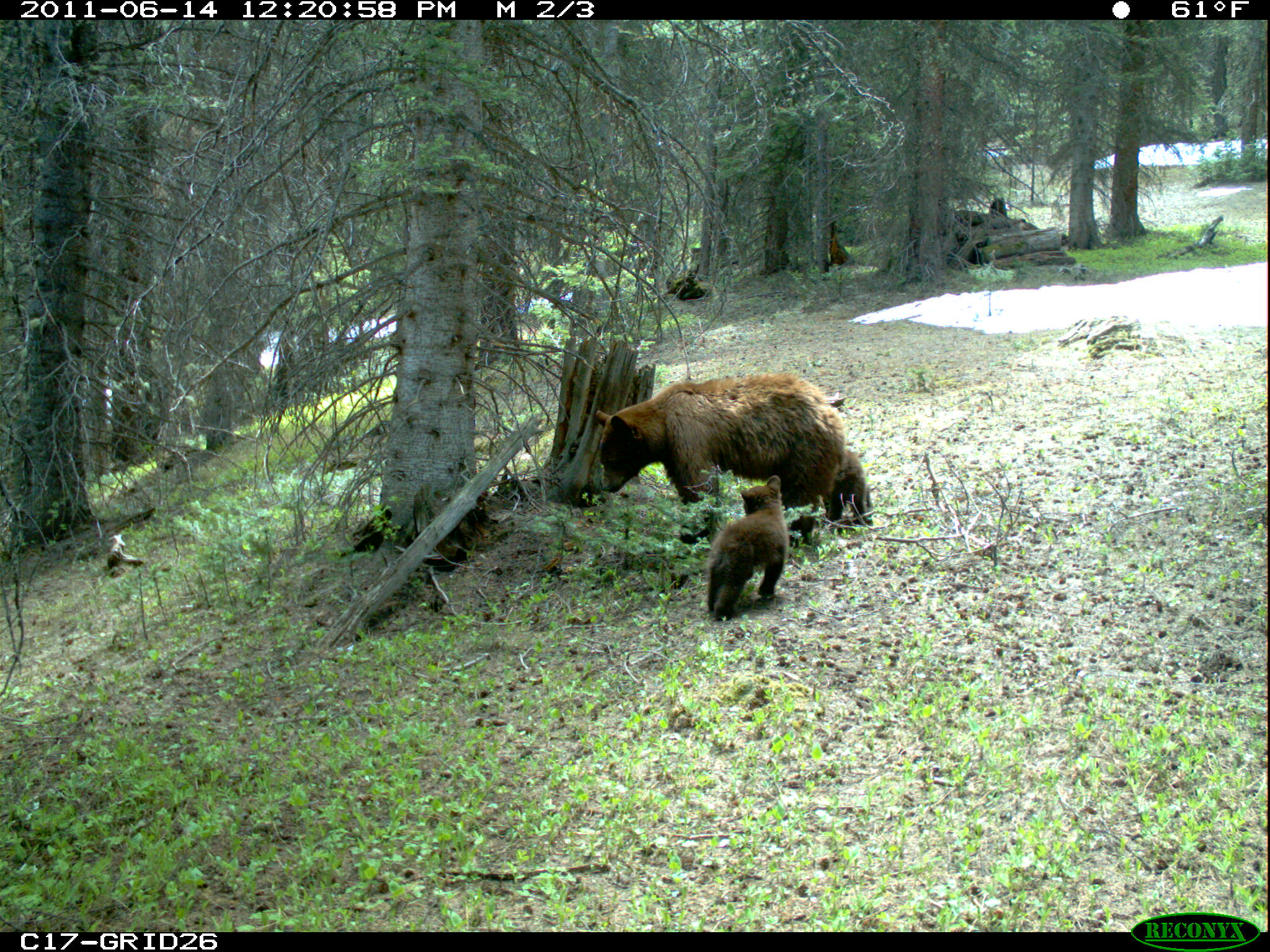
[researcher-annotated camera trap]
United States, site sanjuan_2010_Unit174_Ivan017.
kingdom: Animalia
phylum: Chordata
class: Mammalia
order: Carnivora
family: Ursidae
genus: Ursus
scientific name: Ursus americanus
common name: american black bear